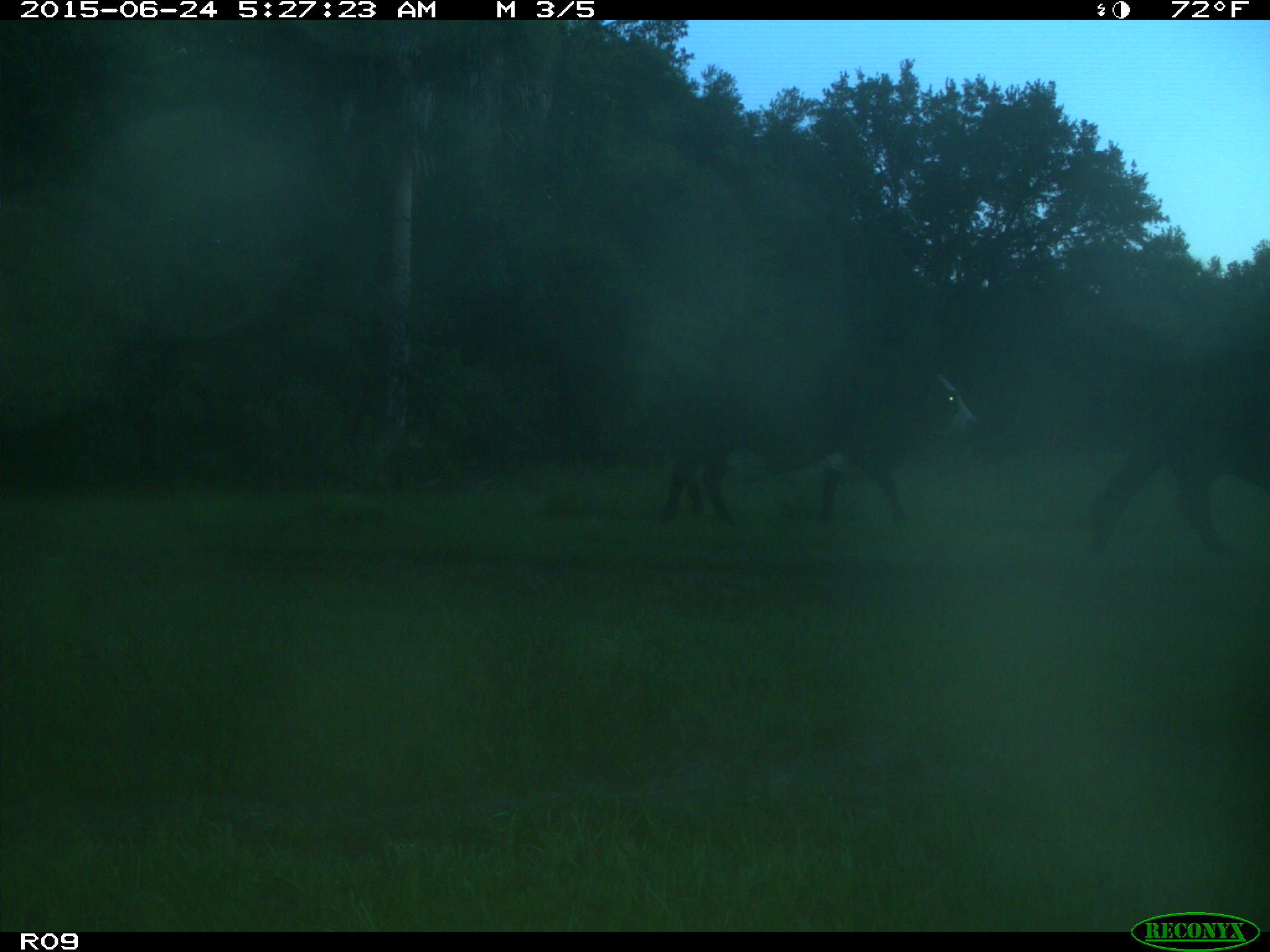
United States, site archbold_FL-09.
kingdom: Animalia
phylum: Chordata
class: Mammalia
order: Artiodactyla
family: Bovidae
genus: Bos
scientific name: Bos taurus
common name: domestic cow